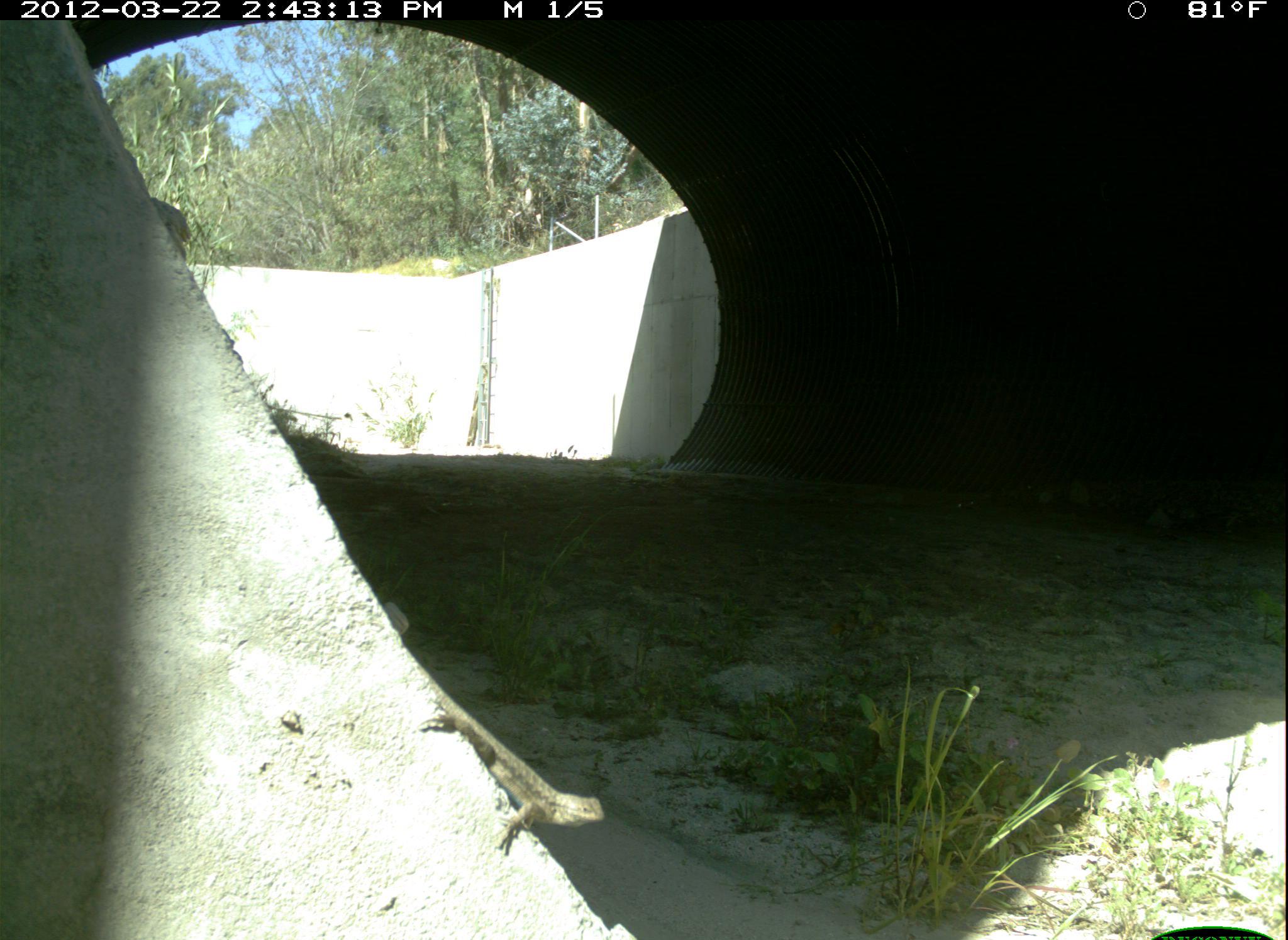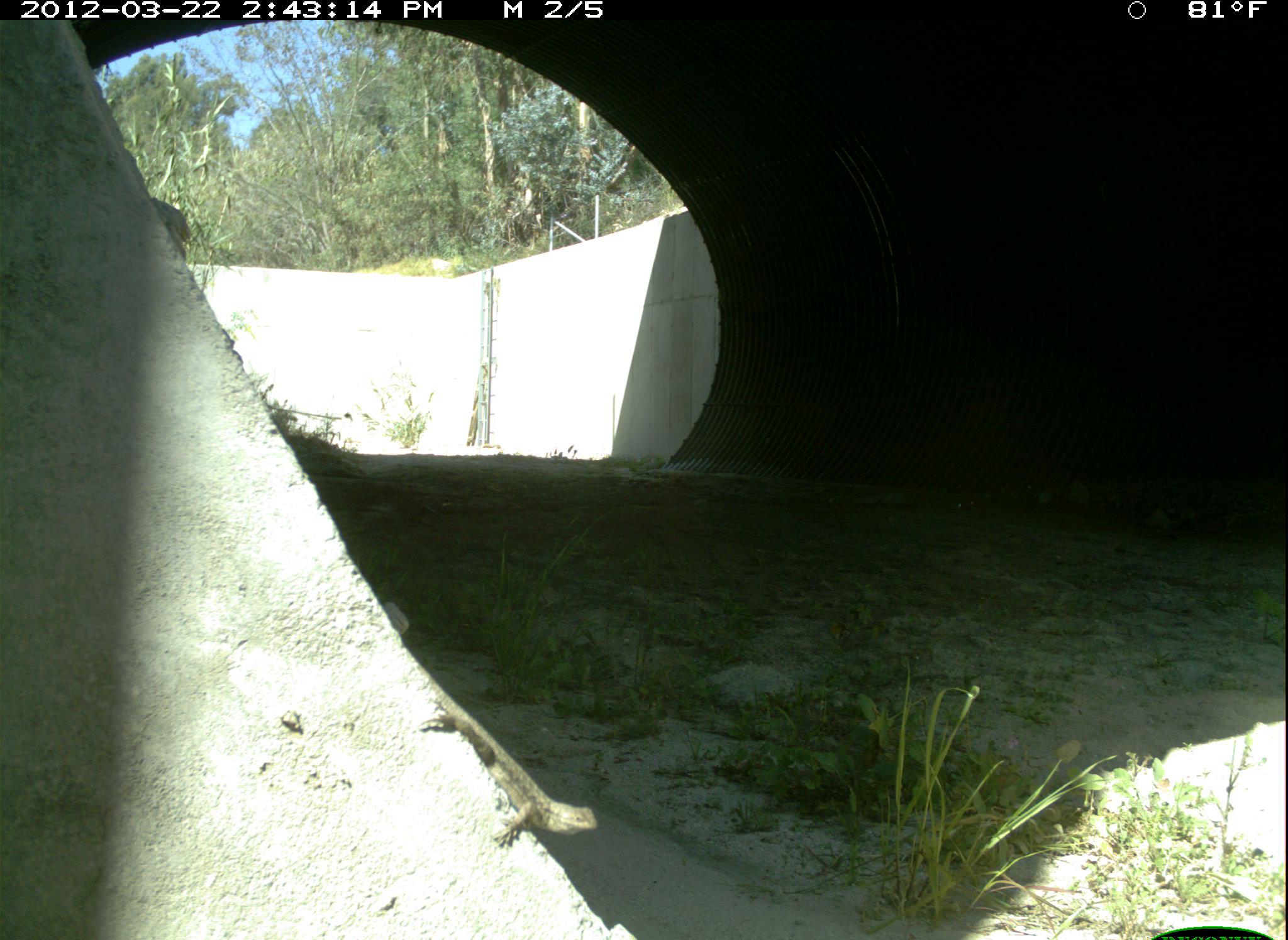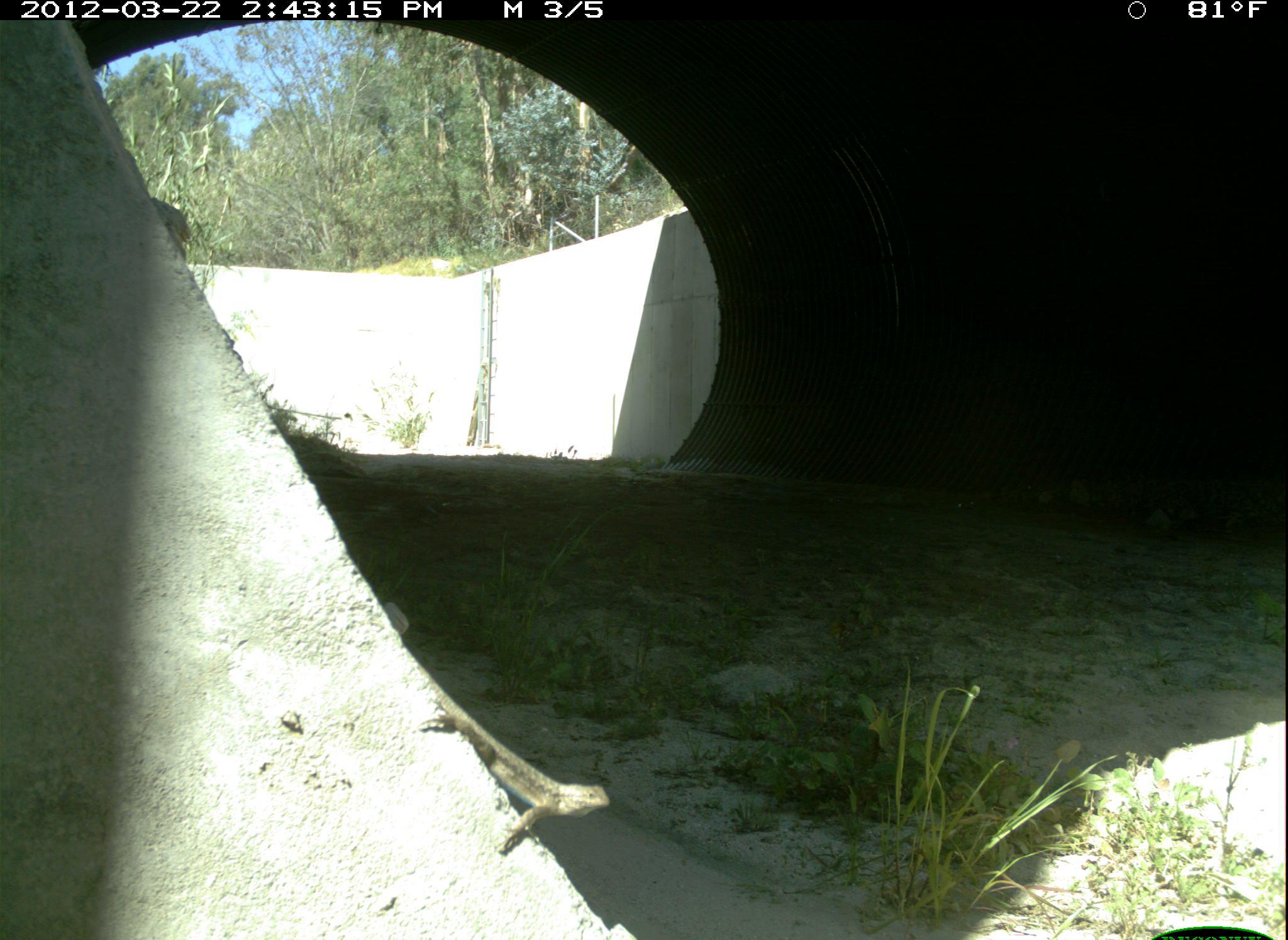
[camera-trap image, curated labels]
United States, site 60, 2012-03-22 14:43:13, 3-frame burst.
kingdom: Animalia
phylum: Chordata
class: Reptilia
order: Squamata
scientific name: Squamata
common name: lizard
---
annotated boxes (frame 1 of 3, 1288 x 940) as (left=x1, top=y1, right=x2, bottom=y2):
lizard: (left=417, top=686, right=608, bottom=864)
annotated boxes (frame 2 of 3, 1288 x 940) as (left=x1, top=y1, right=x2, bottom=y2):
lizard: (left=419, top=676, right=598, bottom=849)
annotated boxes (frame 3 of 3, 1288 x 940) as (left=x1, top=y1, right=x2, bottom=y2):
lizard: (left=422, top=681, right=609, bottom=854)